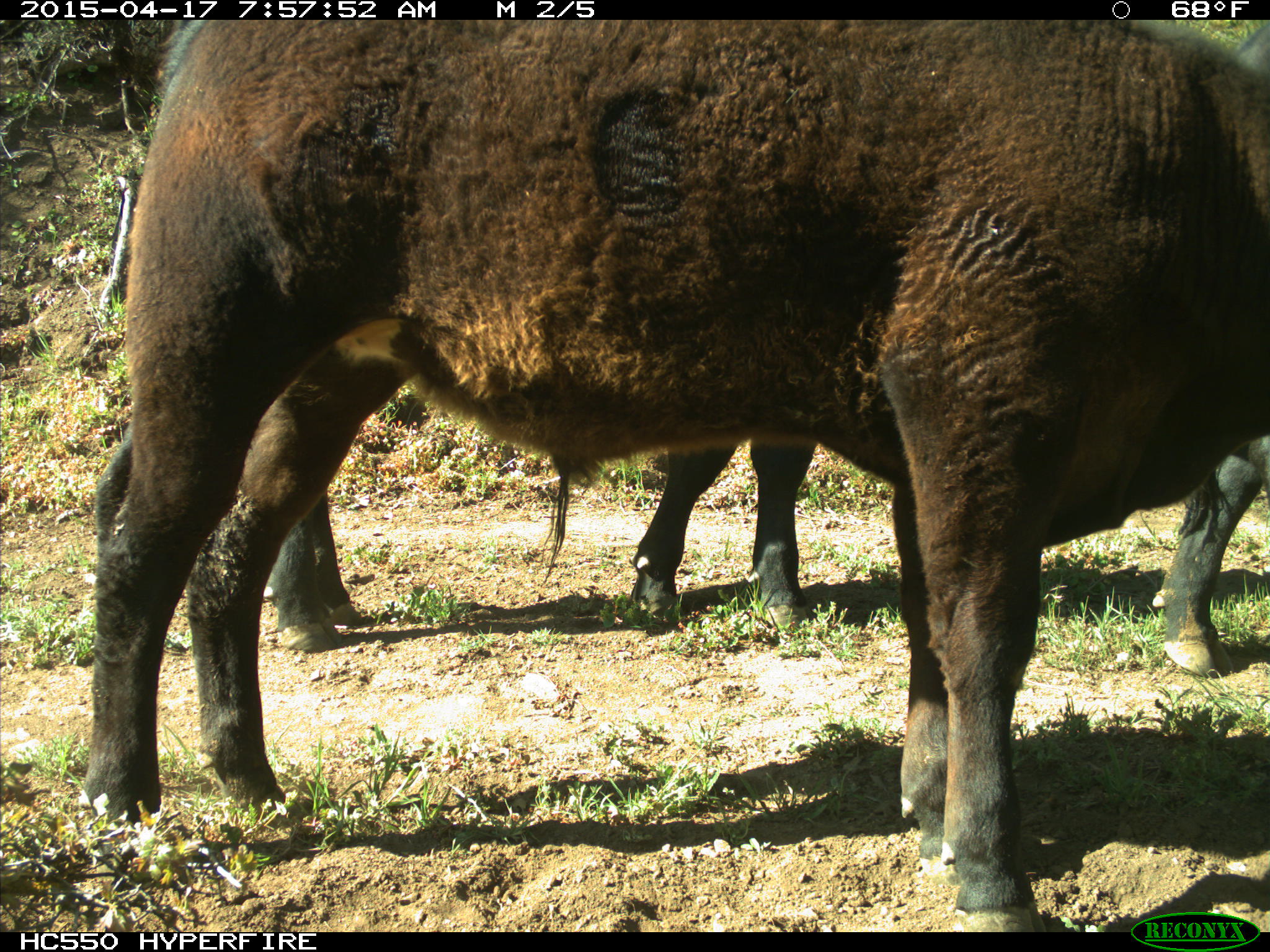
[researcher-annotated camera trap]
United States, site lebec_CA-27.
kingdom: Animalia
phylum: Chordata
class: Mammalia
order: Artiodactyla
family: Bovidae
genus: Bos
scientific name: Bos taurus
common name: domestic cow